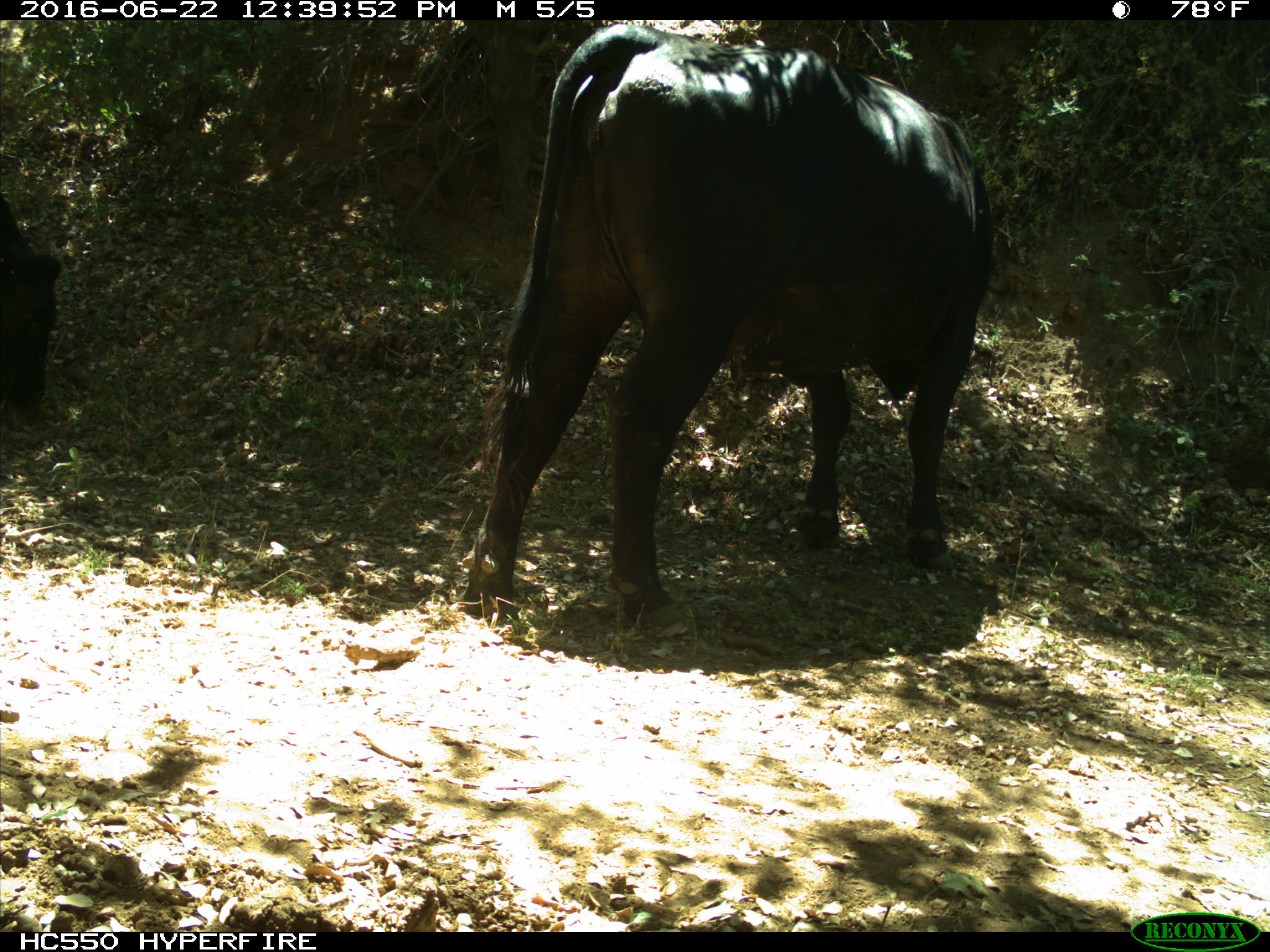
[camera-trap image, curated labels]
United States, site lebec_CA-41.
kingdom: Animalia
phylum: Chordata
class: Mammalia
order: Artiodactyla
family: Bovidae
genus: Bos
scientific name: Bos taurus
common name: domestic cow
Bos taurus (domestic cow).